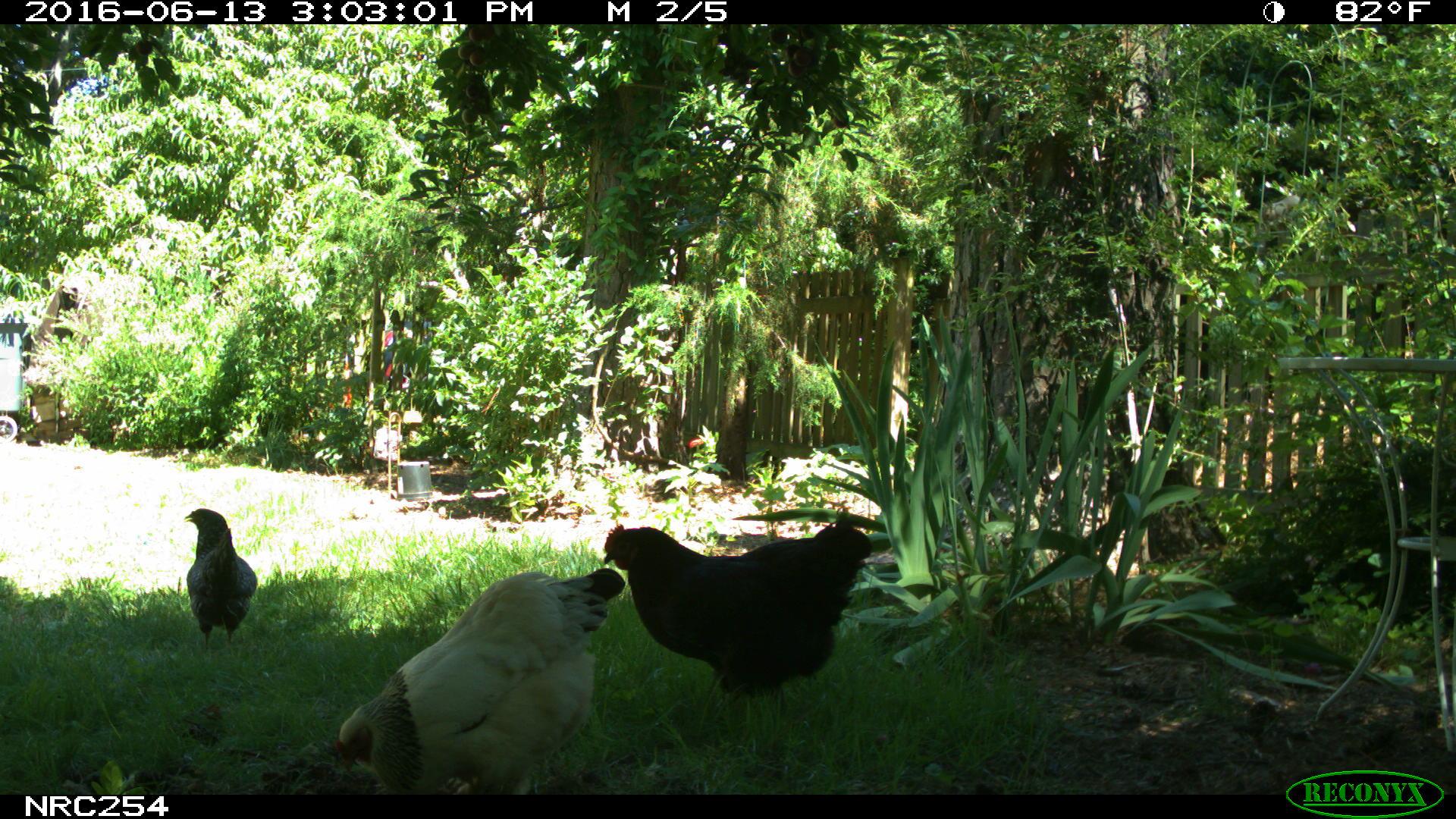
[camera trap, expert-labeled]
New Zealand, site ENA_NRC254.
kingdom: Animalia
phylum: Chordata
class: Aves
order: Galliformes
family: Phasianidae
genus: Gallus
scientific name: Gallus gallus domesticus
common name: chicken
Chicken (Gallus gallus domesticus).